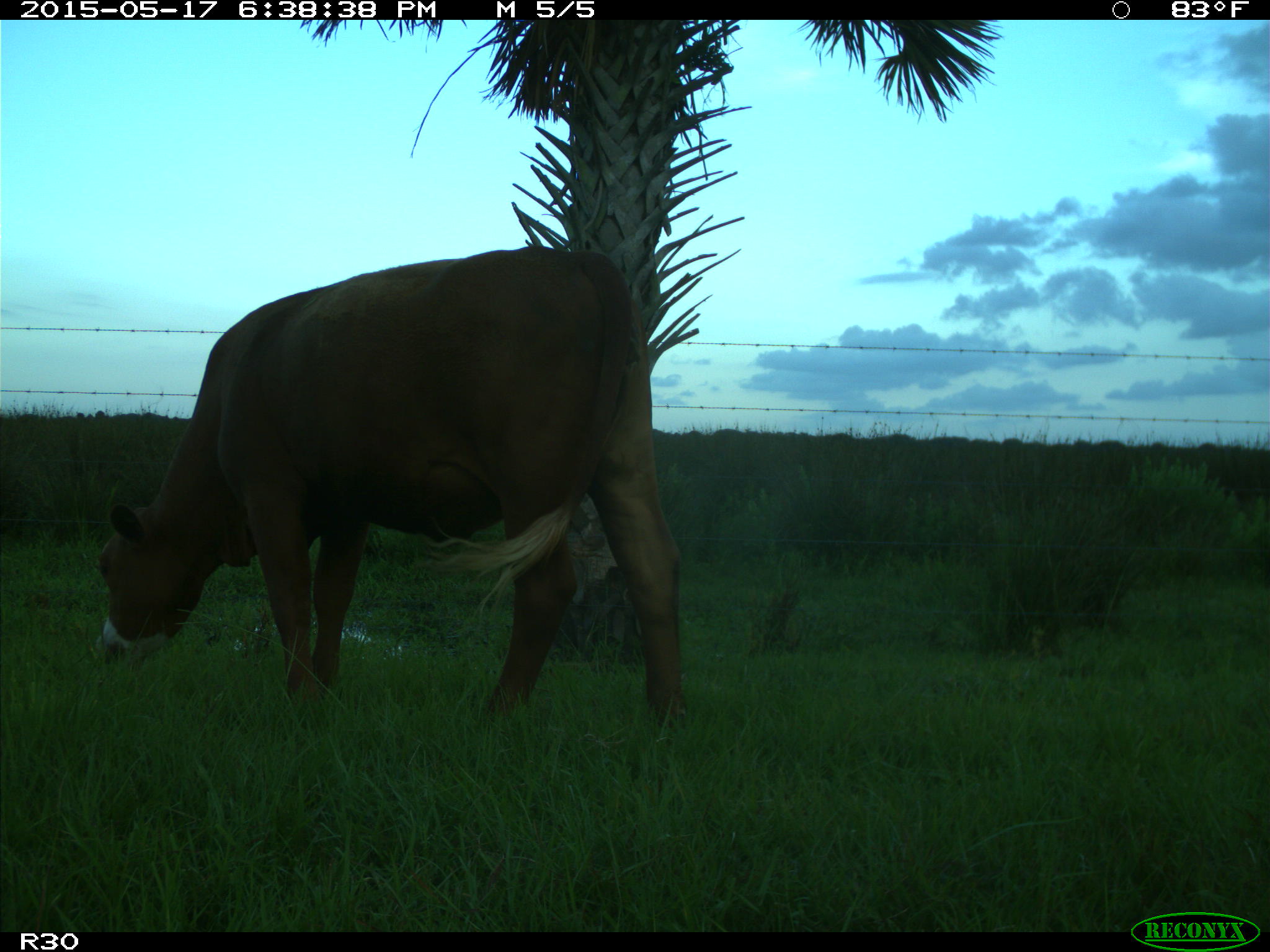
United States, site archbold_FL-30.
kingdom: Animalia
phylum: Chordata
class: Mammalia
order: Artiodactyla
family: Bovidae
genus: Bos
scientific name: Bos taurus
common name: domestic cow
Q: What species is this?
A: Bos taurus (domestic cow).